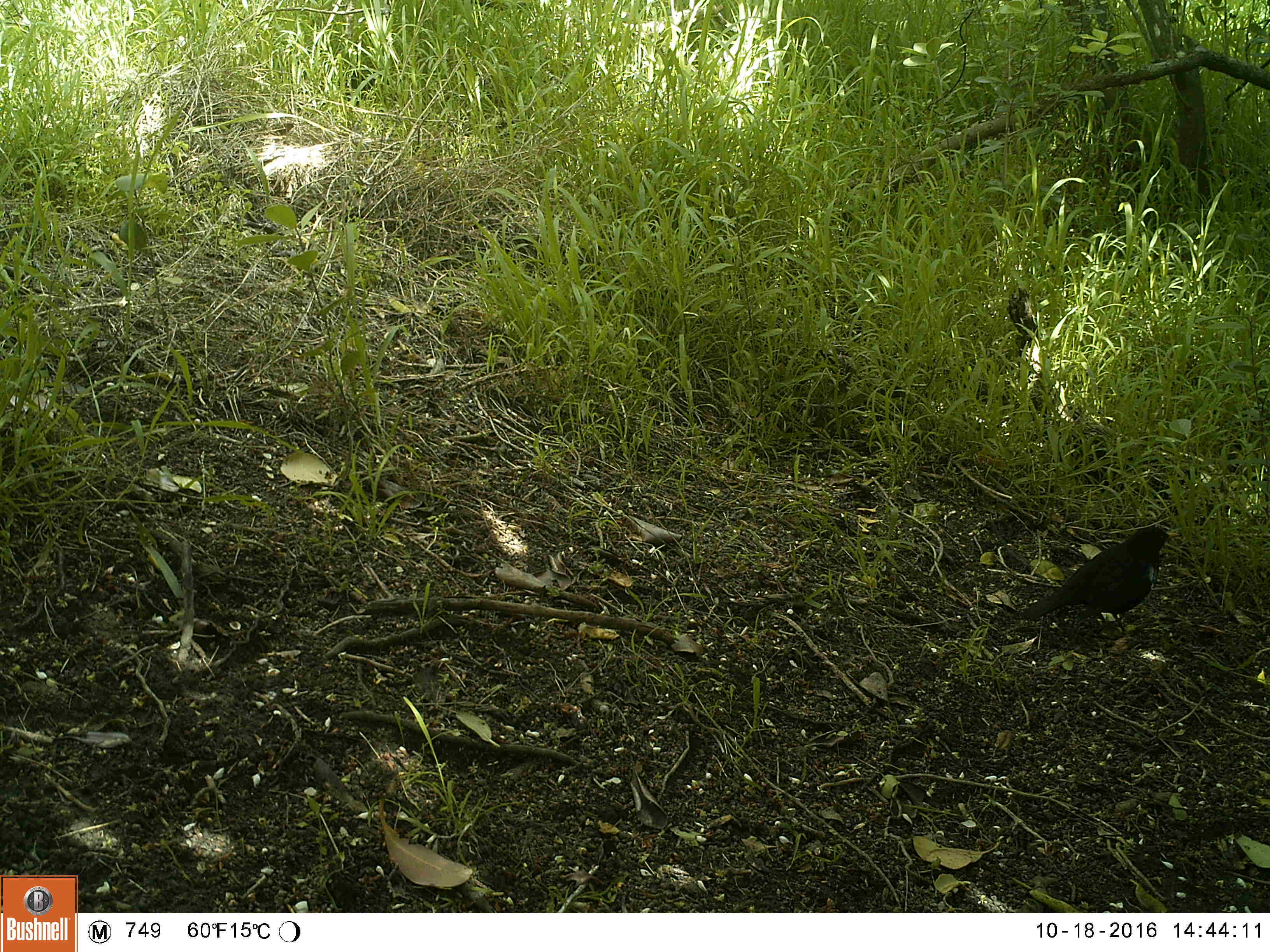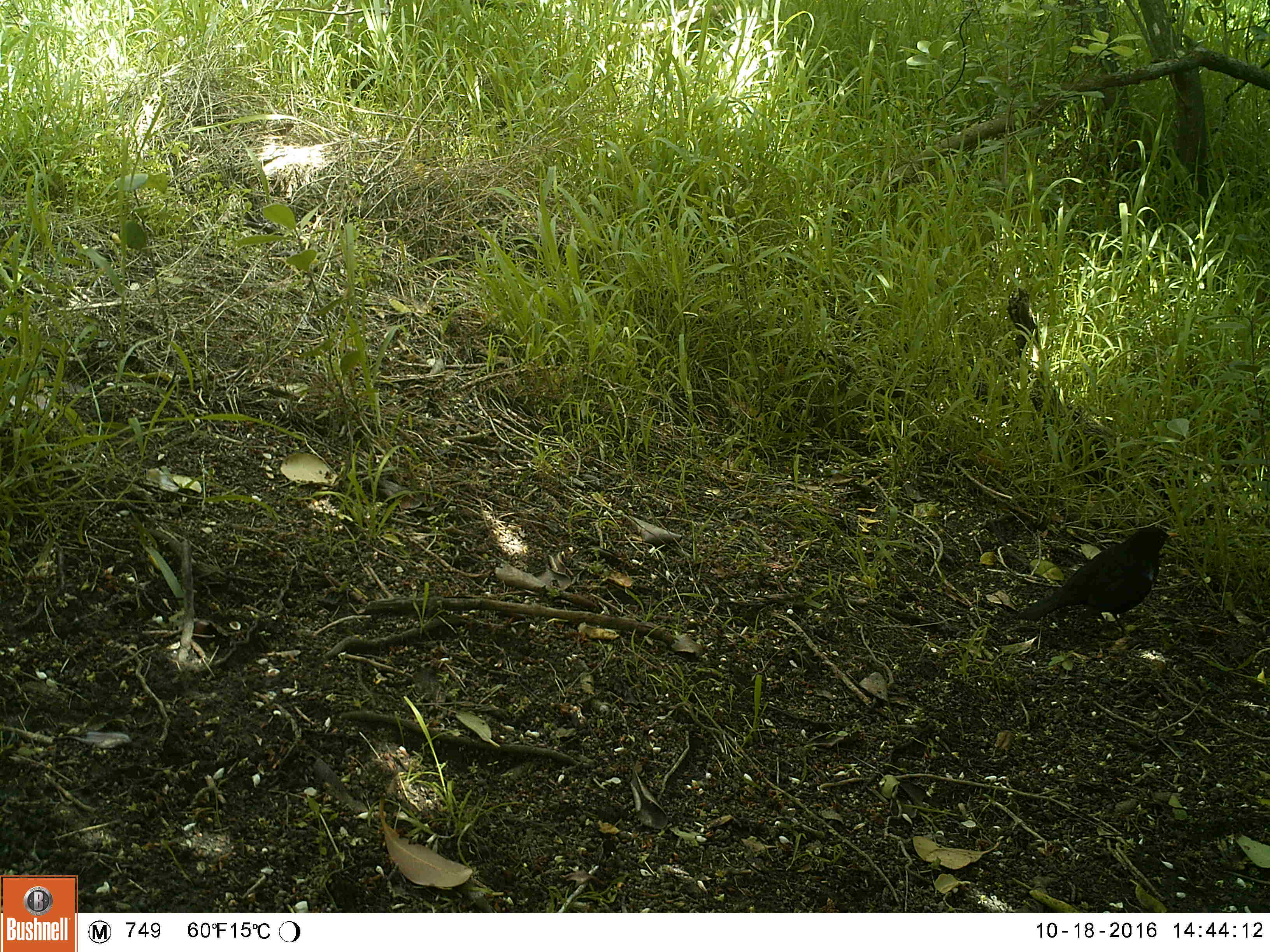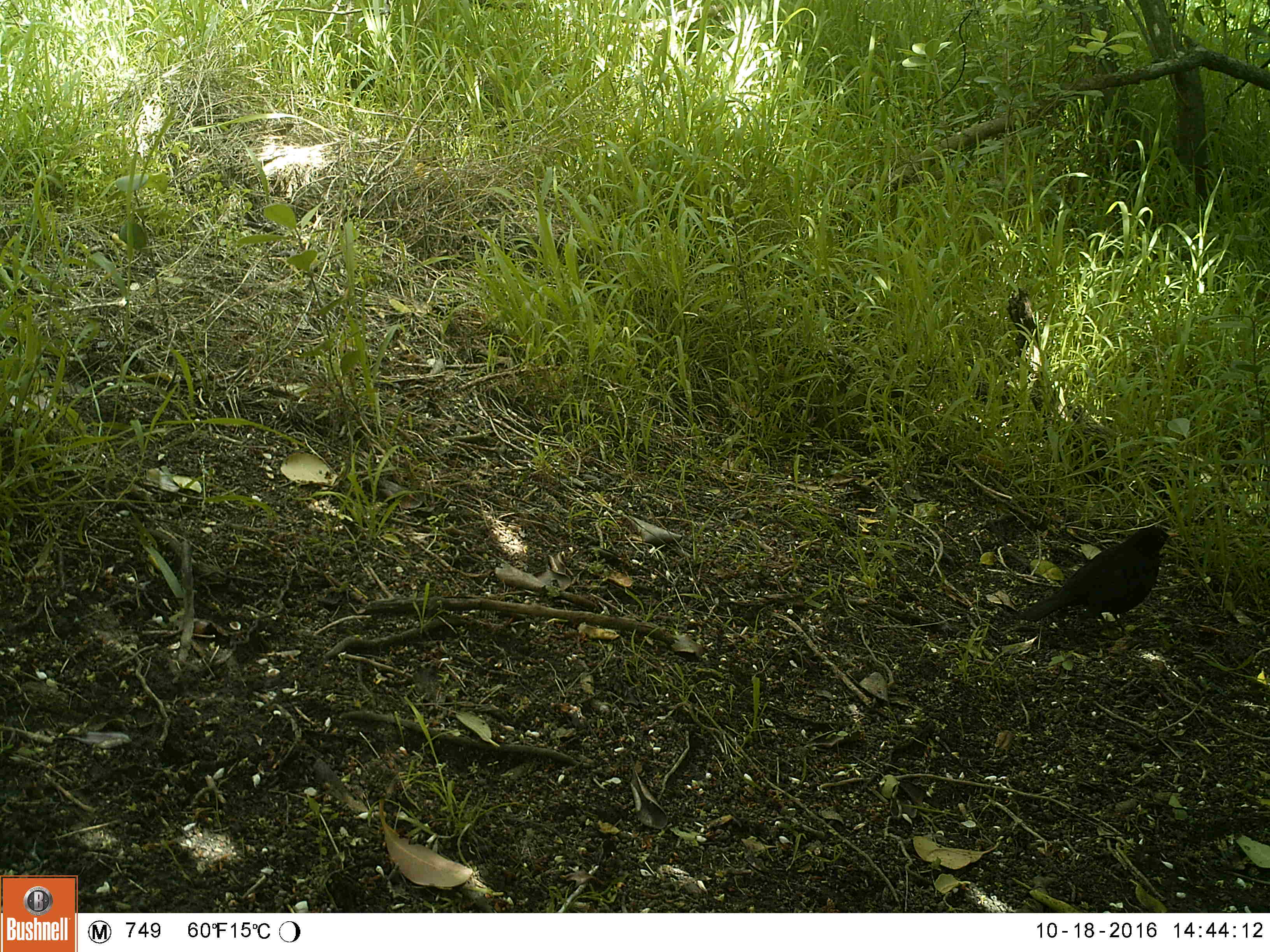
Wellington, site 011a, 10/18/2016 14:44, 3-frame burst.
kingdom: Animalia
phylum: Chordata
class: Aves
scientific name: Aves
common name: bird